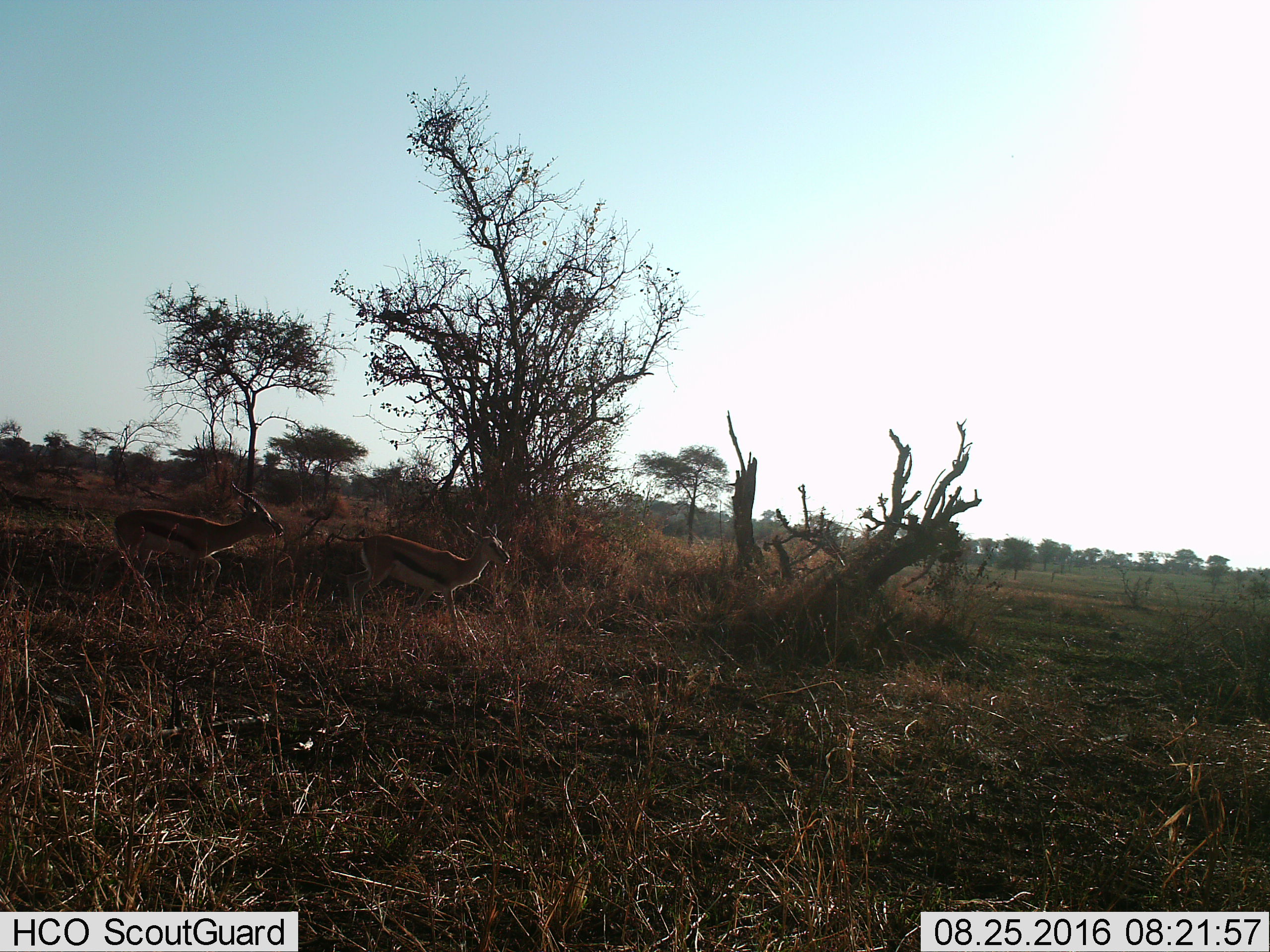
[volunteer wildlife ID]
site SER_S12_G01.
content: unidentified animal